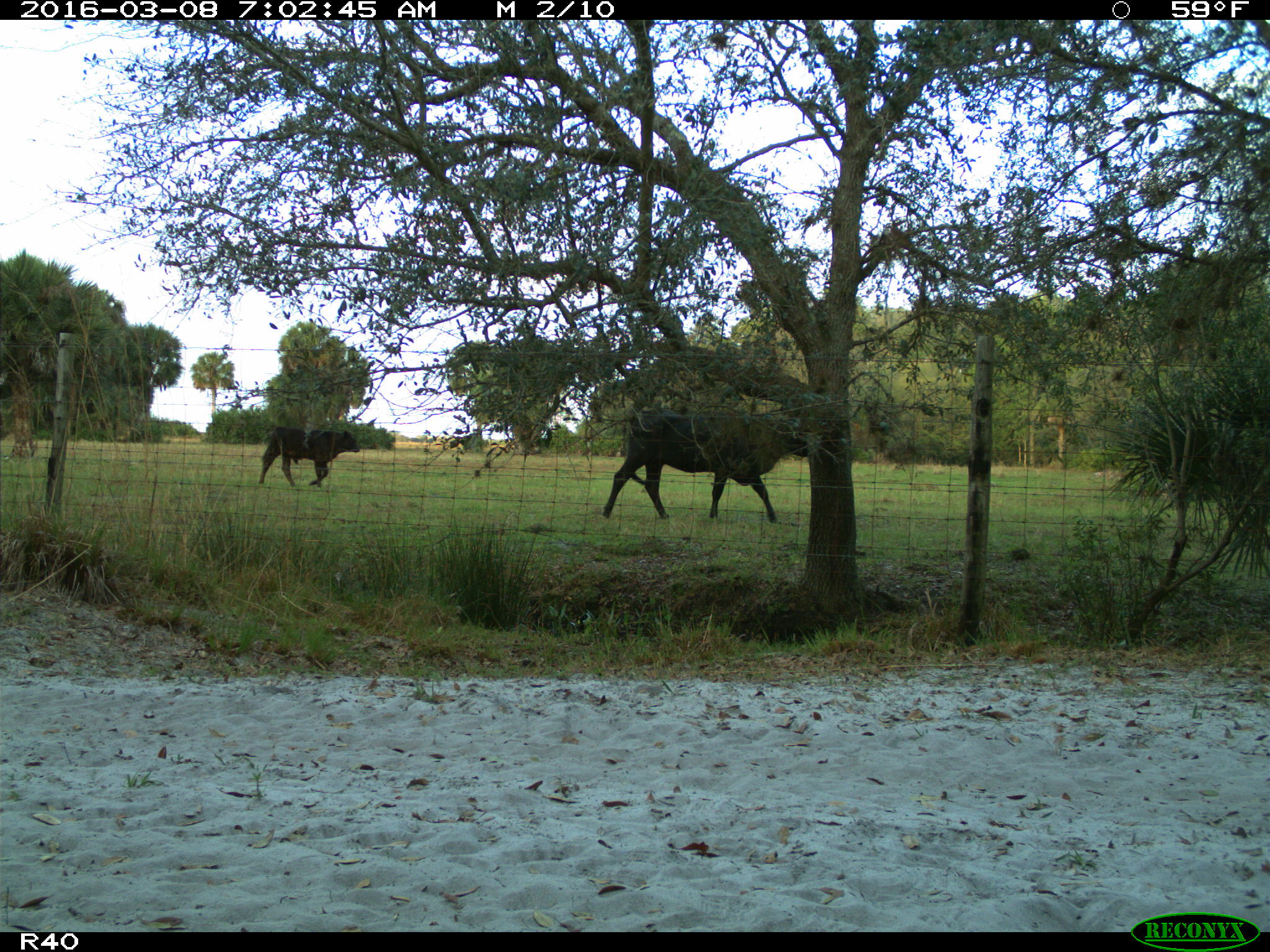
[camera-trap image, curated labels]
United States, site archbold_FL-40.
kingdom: Animalia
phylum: Chordata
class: Mammalia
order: Artiodactyla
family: Bovidae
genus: Bos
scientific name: Bos taurus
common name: domestic cow